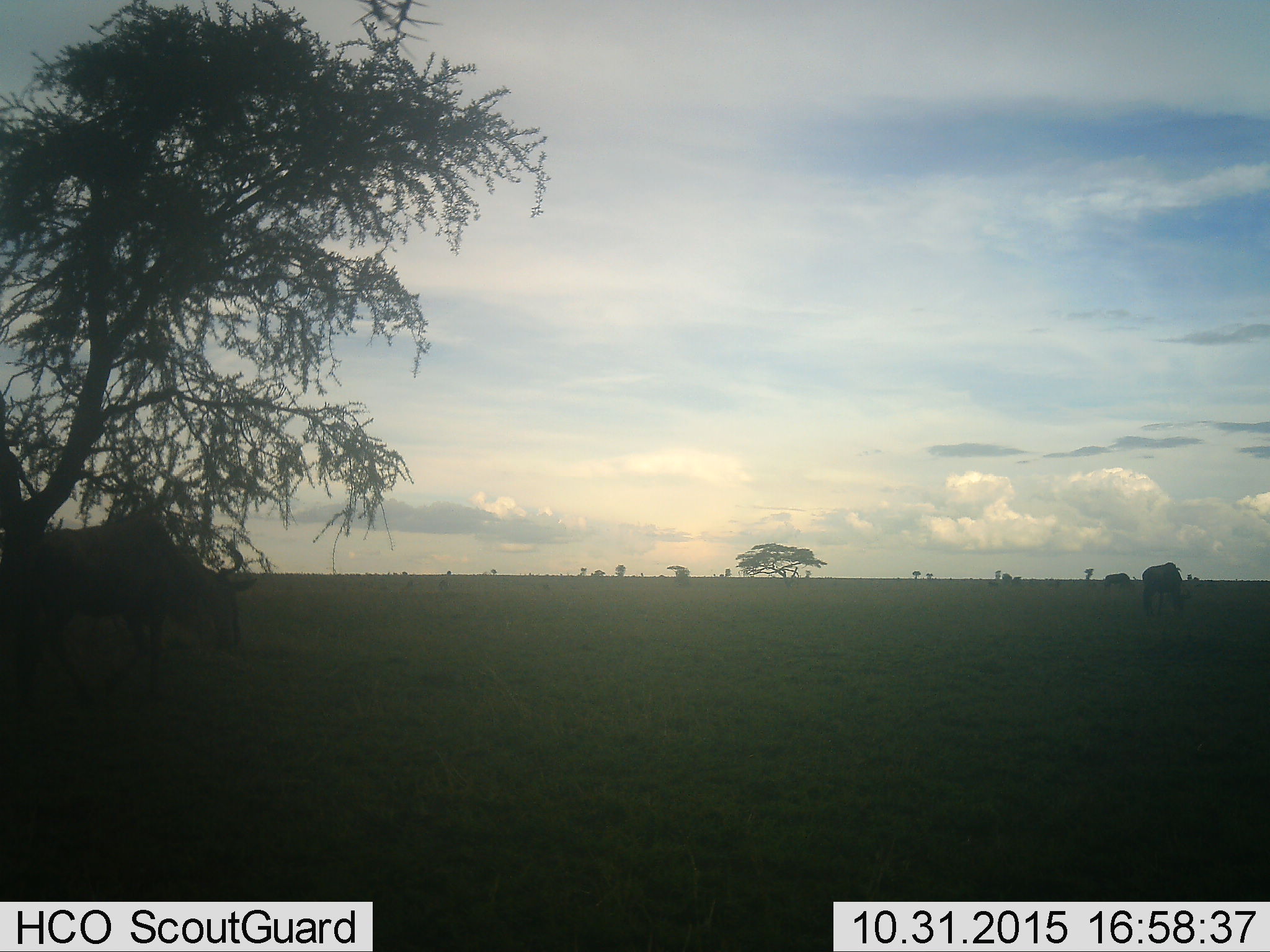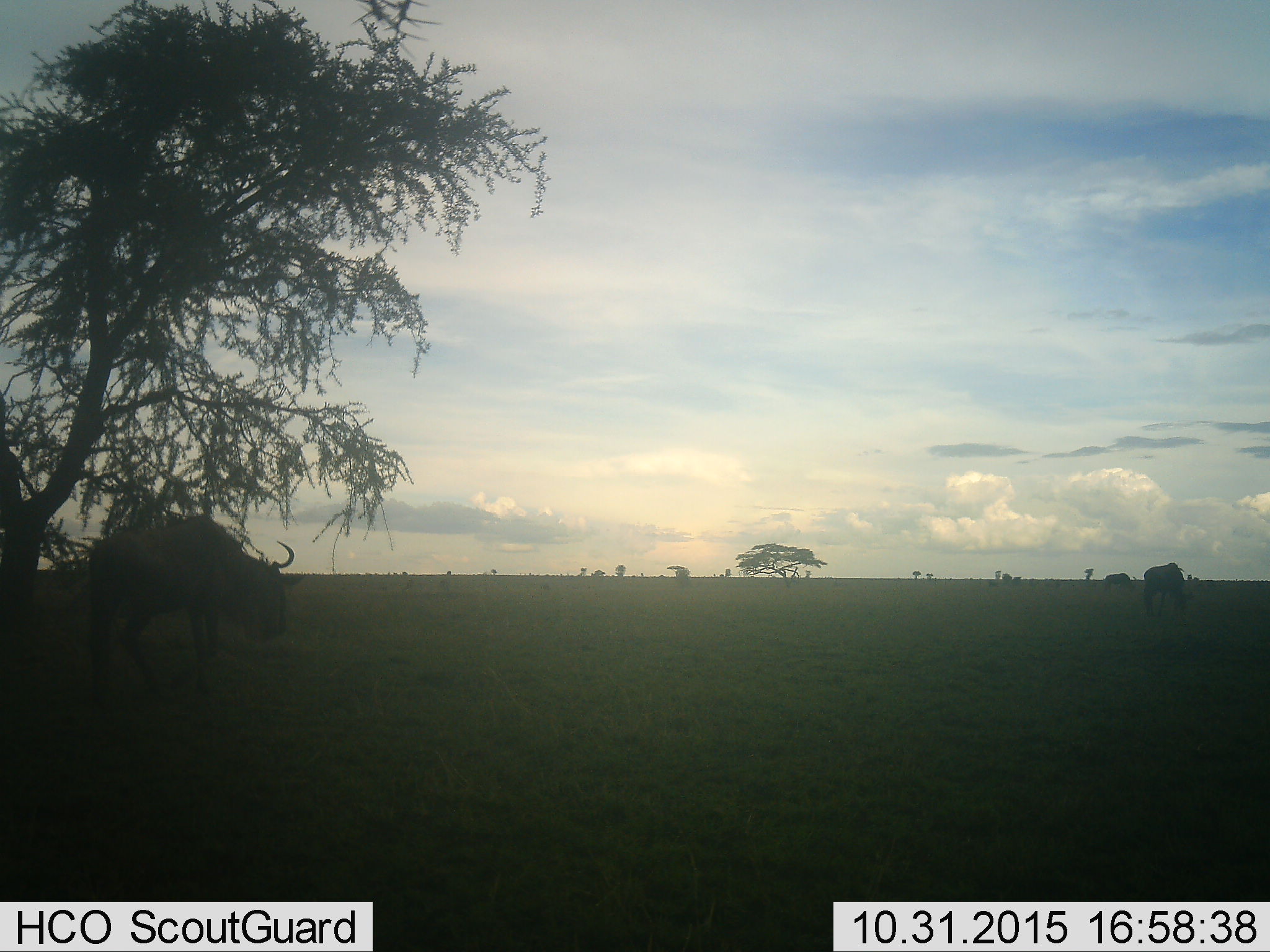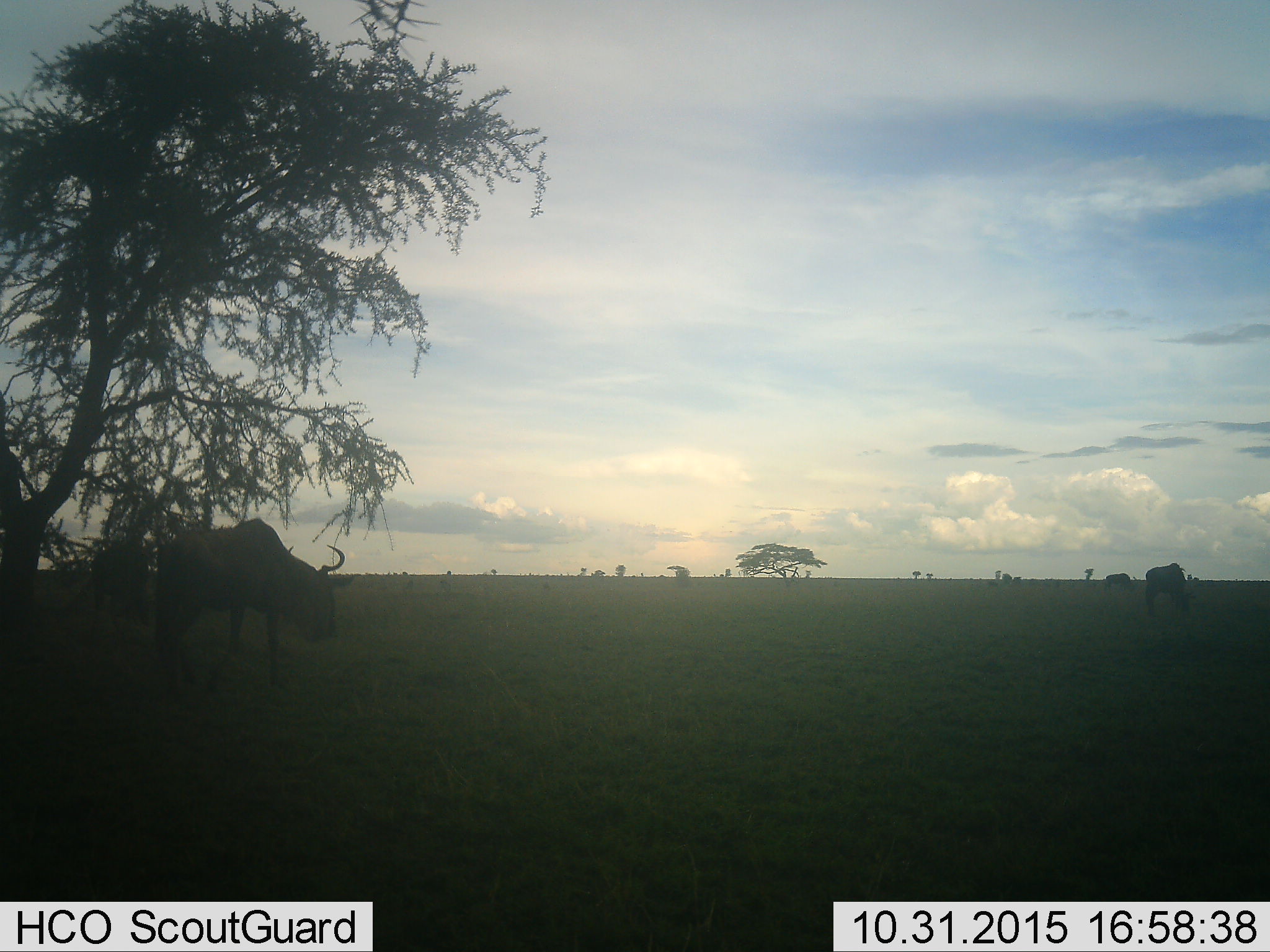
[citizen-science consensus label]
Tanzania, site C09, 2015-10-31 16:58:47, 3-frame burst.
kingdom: Animalia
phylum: Chordata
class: Mammalia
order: Artiodactyla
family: Bovidae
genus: Connochaetes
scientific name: Connochaetes taurinus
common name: blue wildebeest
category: wildebeest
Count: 2.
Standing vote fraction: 50%.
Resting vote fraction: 10%.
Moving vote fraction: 80%.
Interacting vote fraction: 0%.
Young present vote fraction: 0%.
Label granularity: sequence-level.